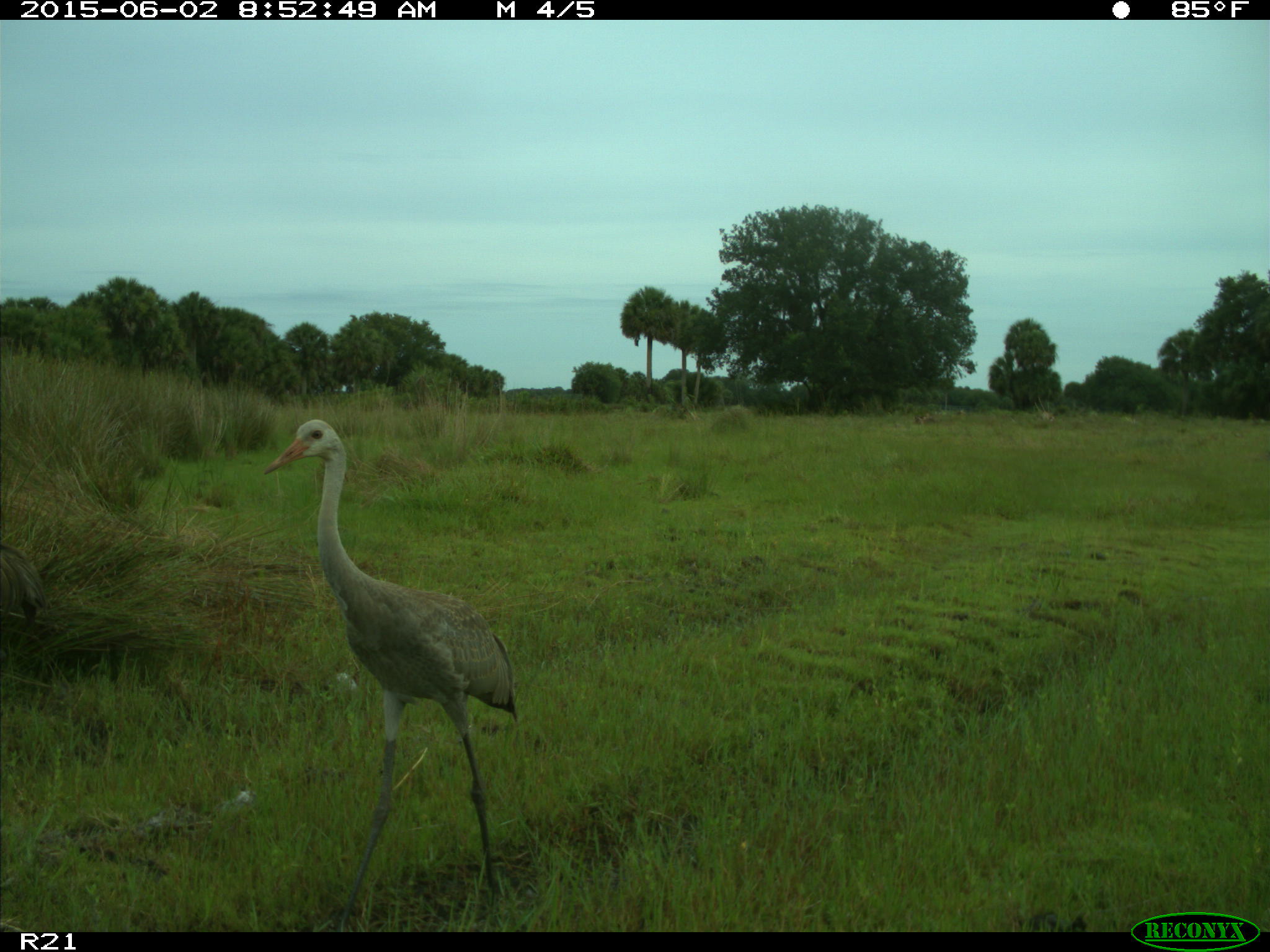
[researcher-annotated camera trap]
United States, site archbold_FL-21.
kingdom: Animalia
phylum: Chordata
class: Aves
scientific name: Aves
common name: birds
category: unidentified bird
Unidentified bird (birds) (Aves).